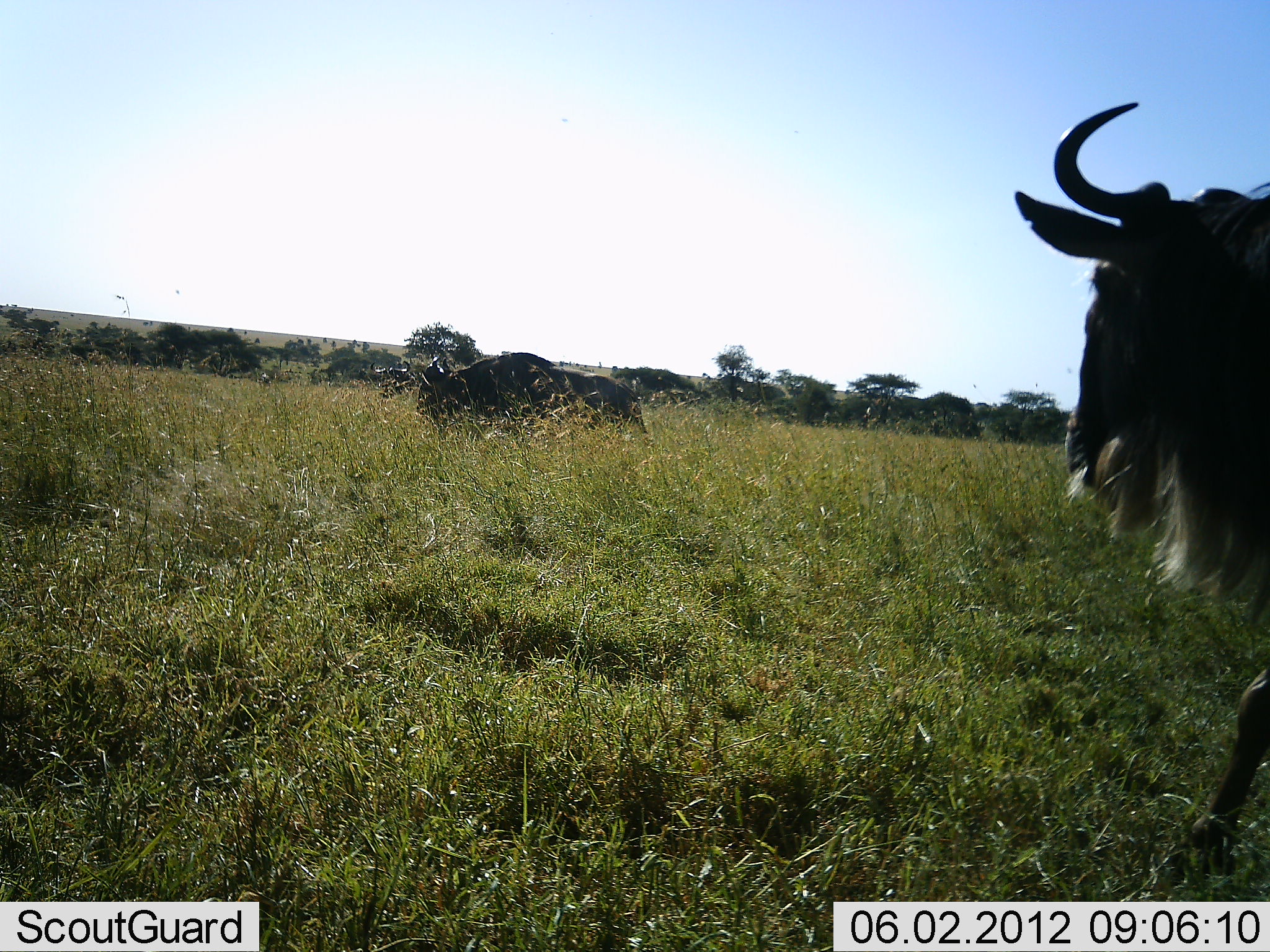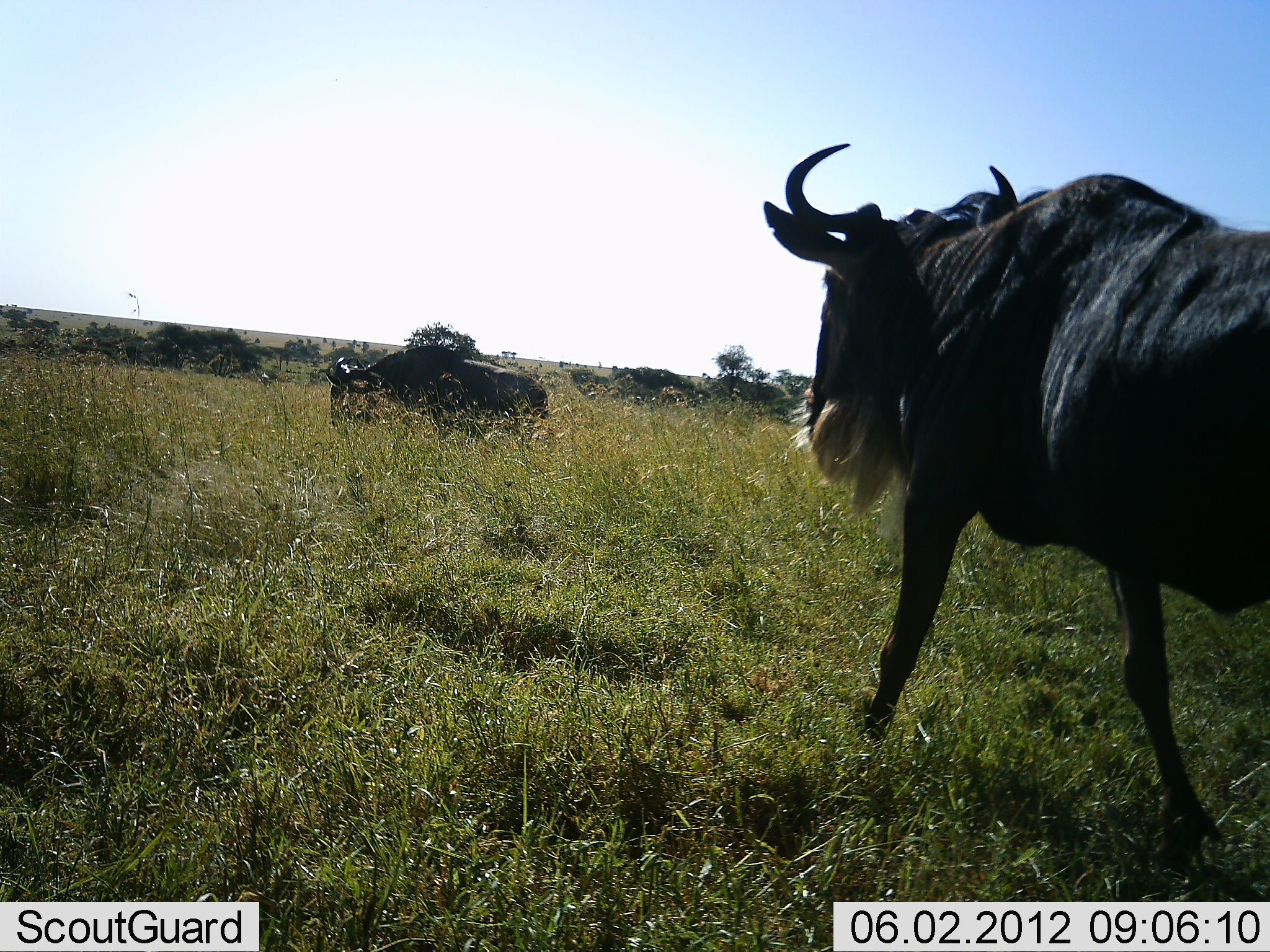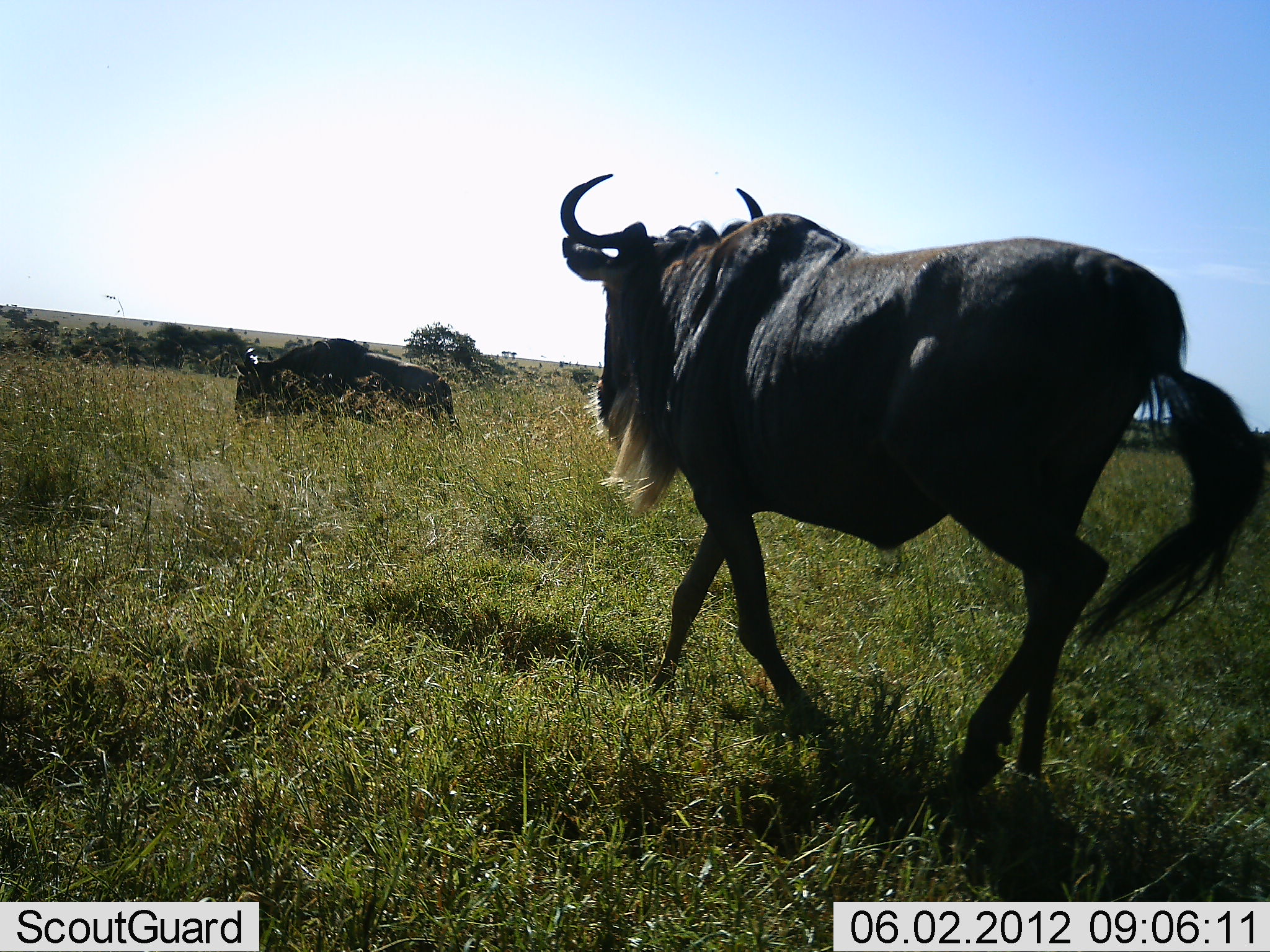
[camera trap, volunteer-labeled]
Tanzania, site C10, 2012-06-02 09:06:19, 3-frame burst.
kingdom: Animalia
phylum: Chordata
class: Mammalia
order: Artiodactyla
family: Bovidae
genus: Connochaetes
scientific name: Connochaetes taurinus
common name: blue wildebeest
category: wildebeest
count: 2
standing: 0%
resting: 0%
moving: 100%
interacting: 0%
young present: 0%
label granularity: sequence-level